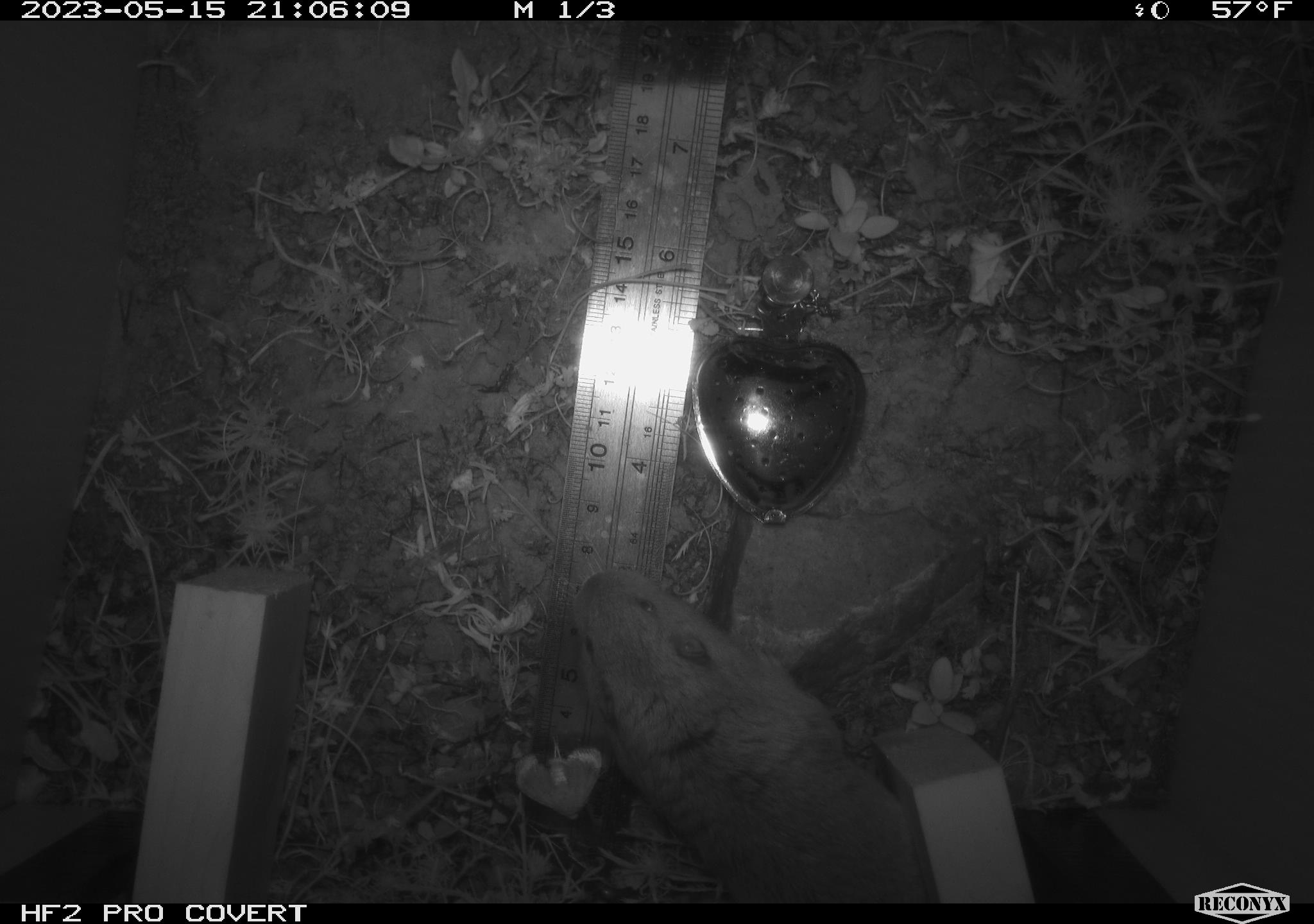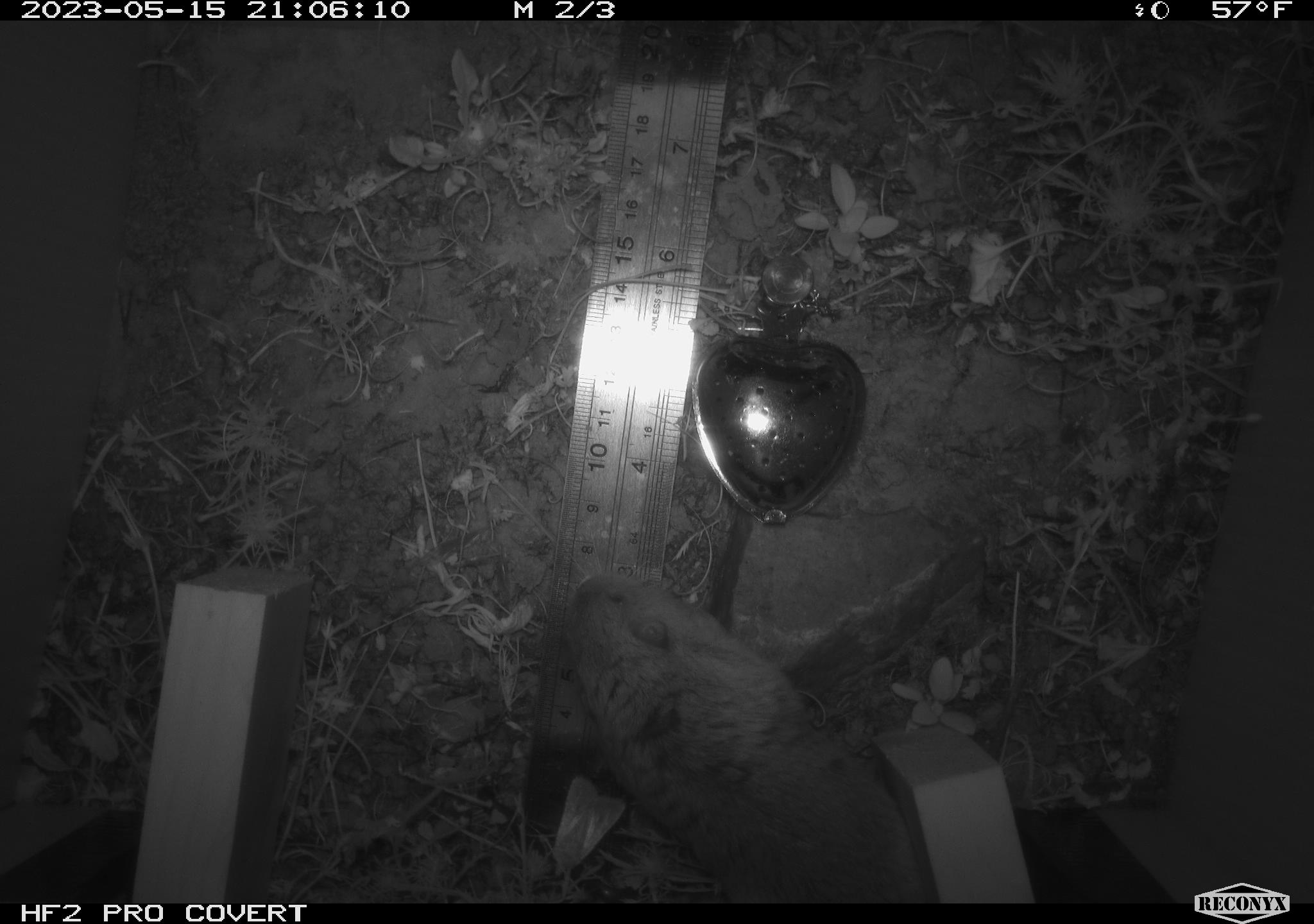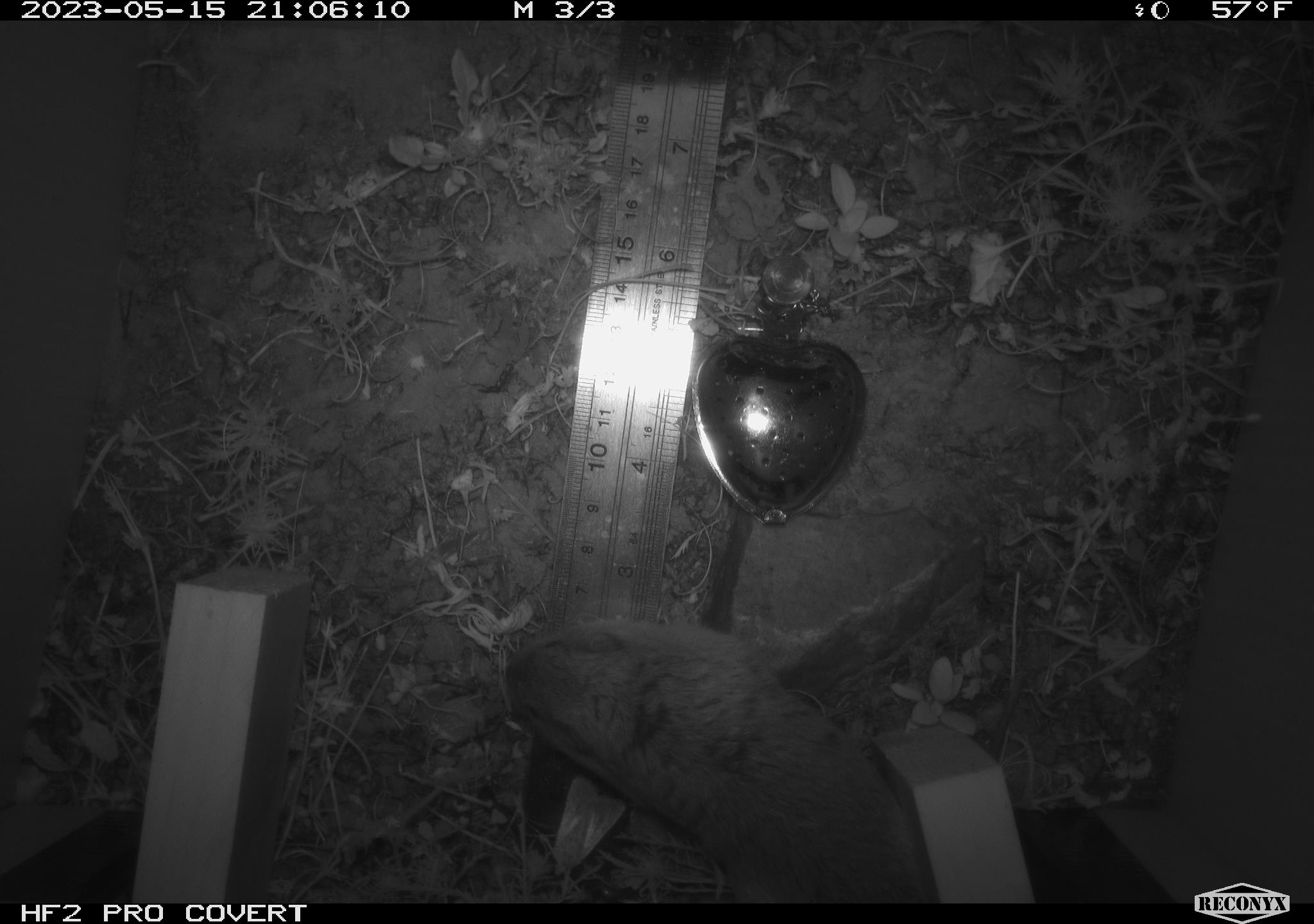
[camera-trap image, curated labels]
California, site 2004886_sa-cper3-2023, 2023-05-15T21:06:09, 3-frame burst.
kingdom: Animalia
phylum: Chordata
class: Mammalia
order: Rodentia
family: Geomyidae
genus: Megascapheus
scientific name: Megascapheus bottae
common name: botta's pocket gopher